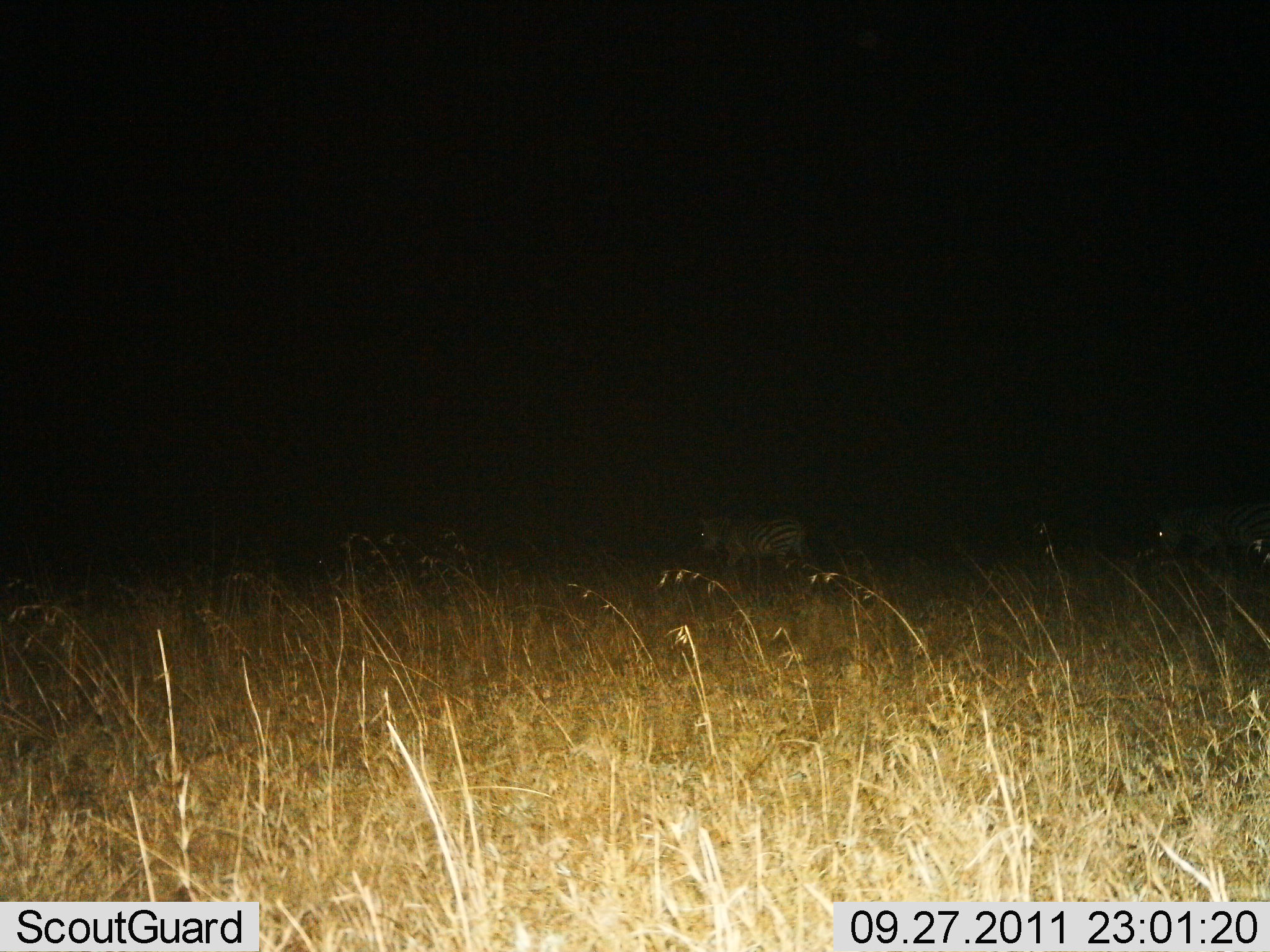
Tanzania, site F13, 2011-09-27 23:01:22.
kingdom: Animalia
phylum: Chordata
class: Mammalia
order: Perissodactyla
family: Equidae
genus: Equus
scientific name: Equus quagga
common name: plains zebra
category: zebra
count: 2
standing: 36%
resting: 9%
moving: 36%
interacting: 0%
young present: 0%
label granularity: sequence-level